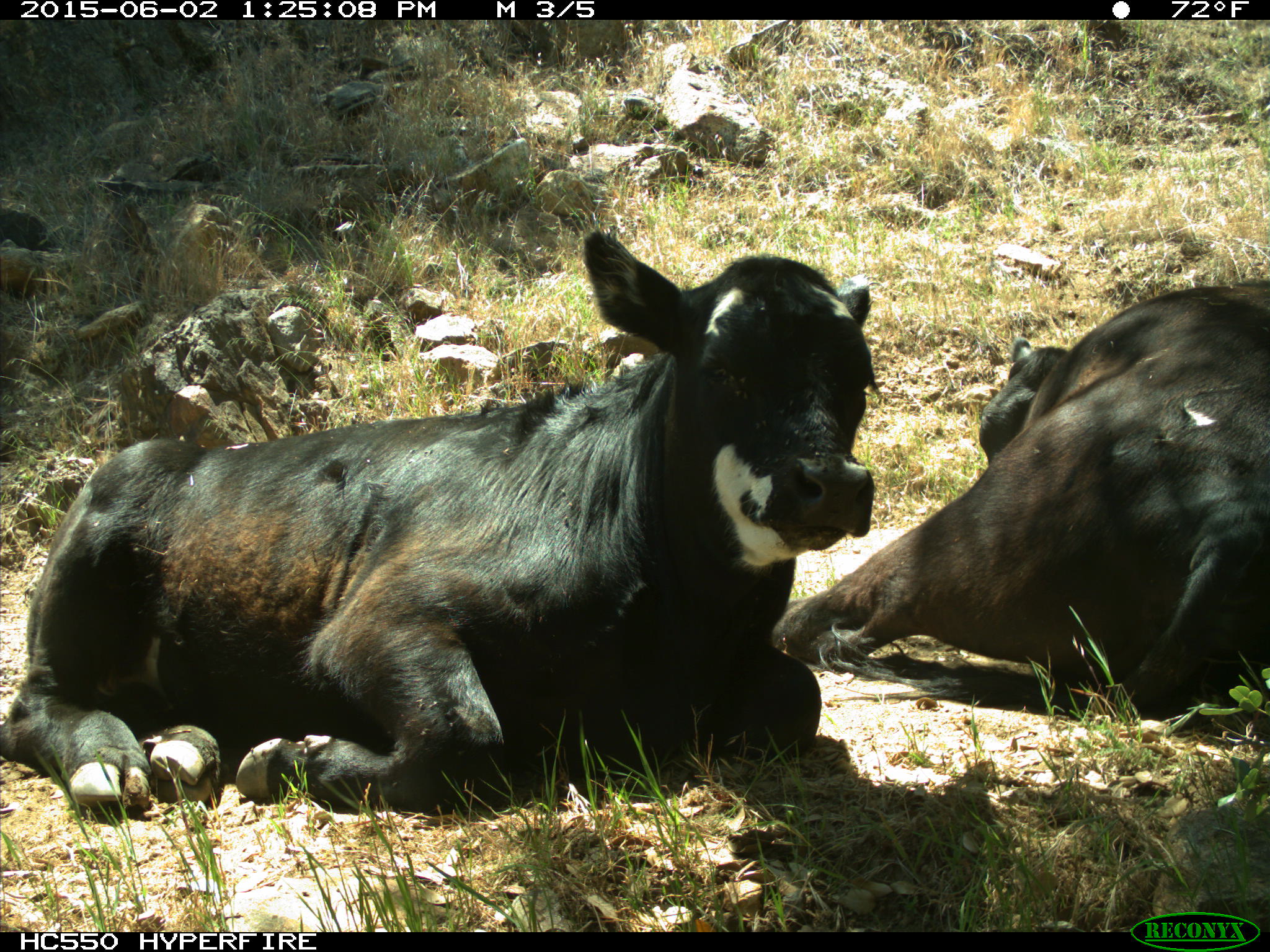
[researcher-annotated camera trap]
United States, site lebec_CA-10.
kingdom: Animalia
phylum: Chordata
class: Mammalia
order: Artiodactyla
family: Bovidae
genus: Bos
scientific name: Bos taurus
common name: domestic cow